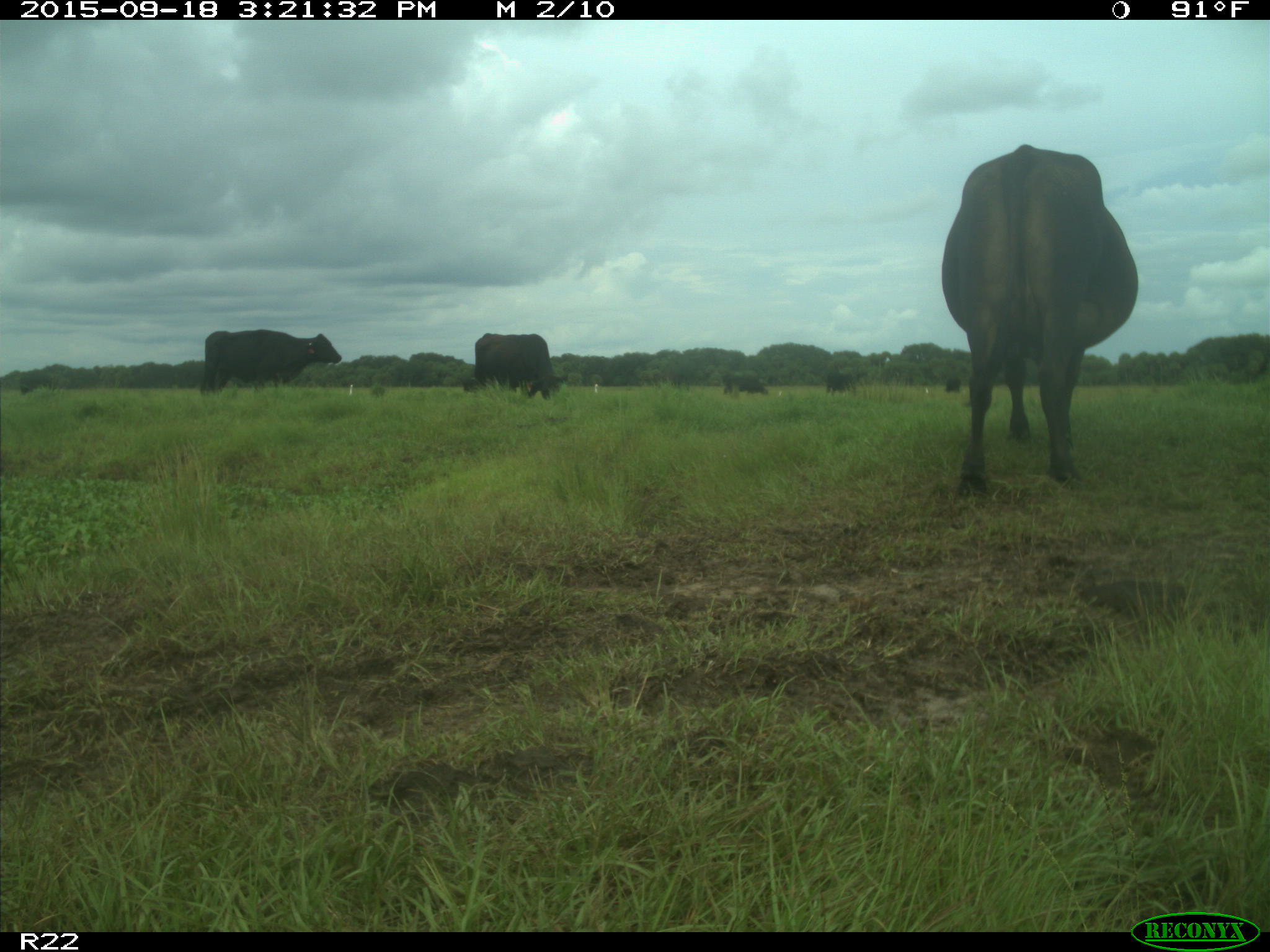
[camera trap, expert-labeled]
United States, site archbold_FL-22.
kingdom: Animalia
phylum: Chordata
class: Mammalia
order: Artiodactyla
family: Bovidae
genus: Bos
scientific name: Bos taurus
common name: domestic cow